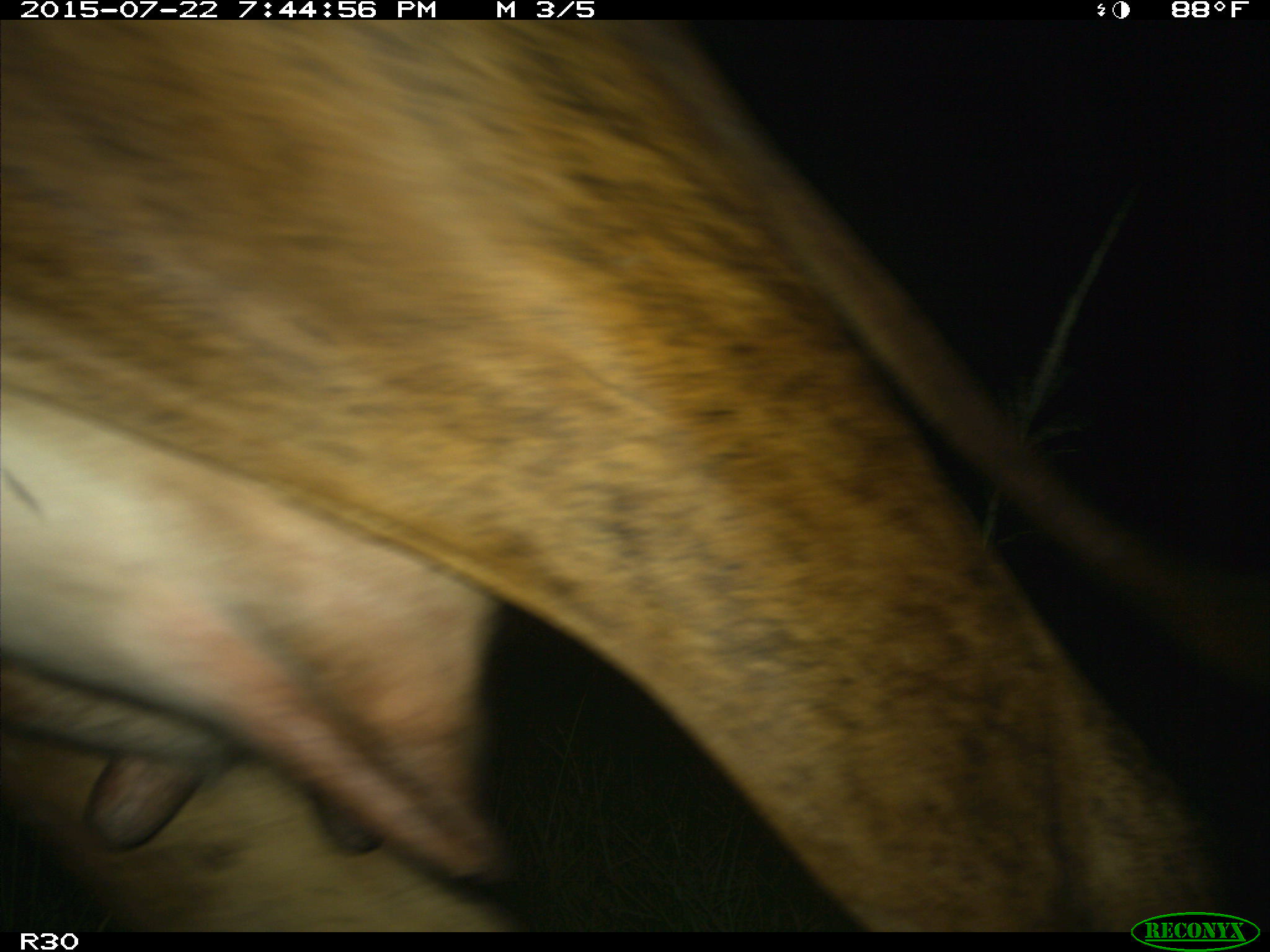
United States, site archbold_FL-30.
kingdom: Animalia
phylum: Chordata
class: Mammalia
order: Artiodactyla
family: Bovidae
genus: Bos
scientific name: Bos taurus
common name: domestic cow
Bos taurus (domestic cow).